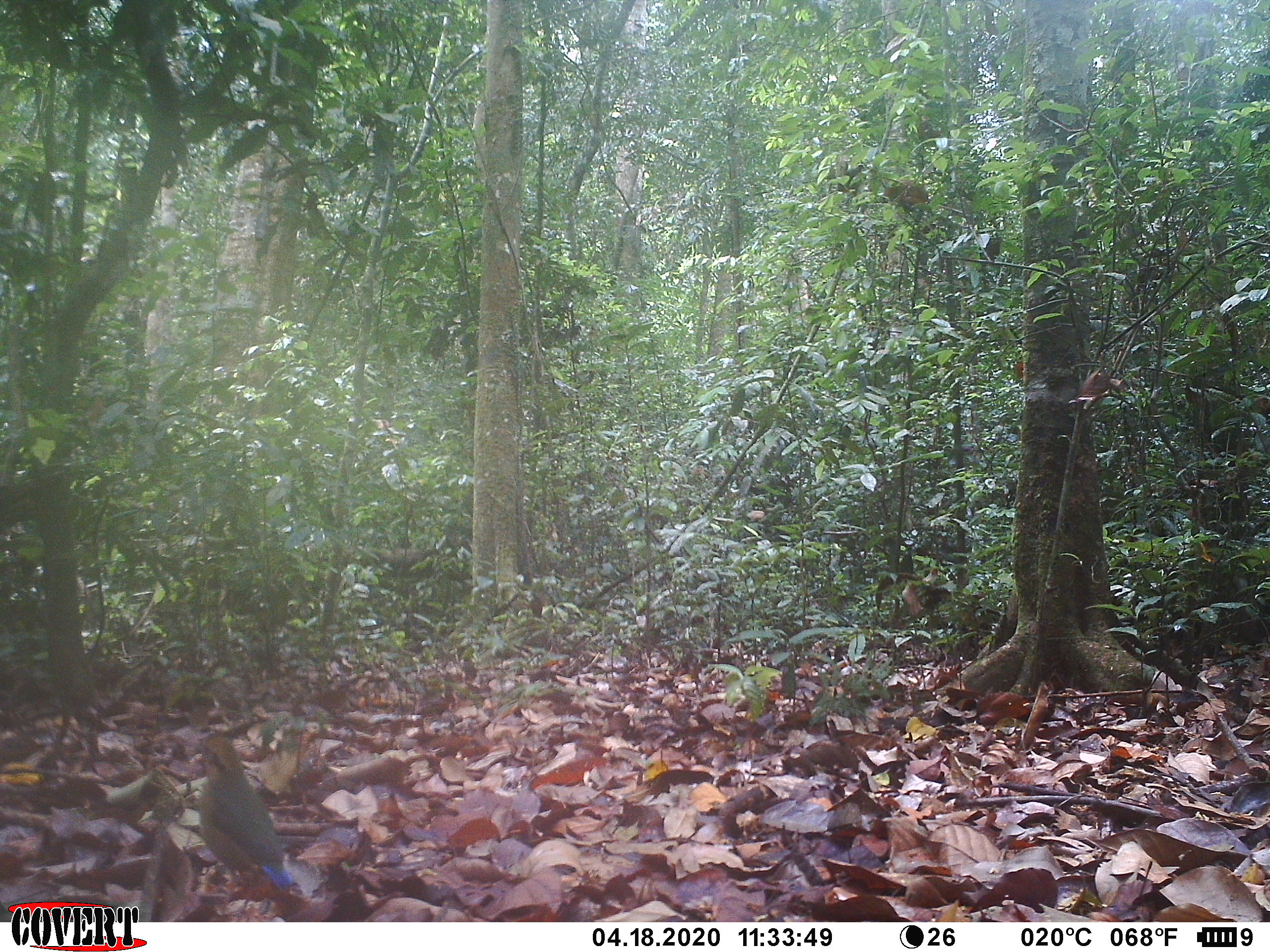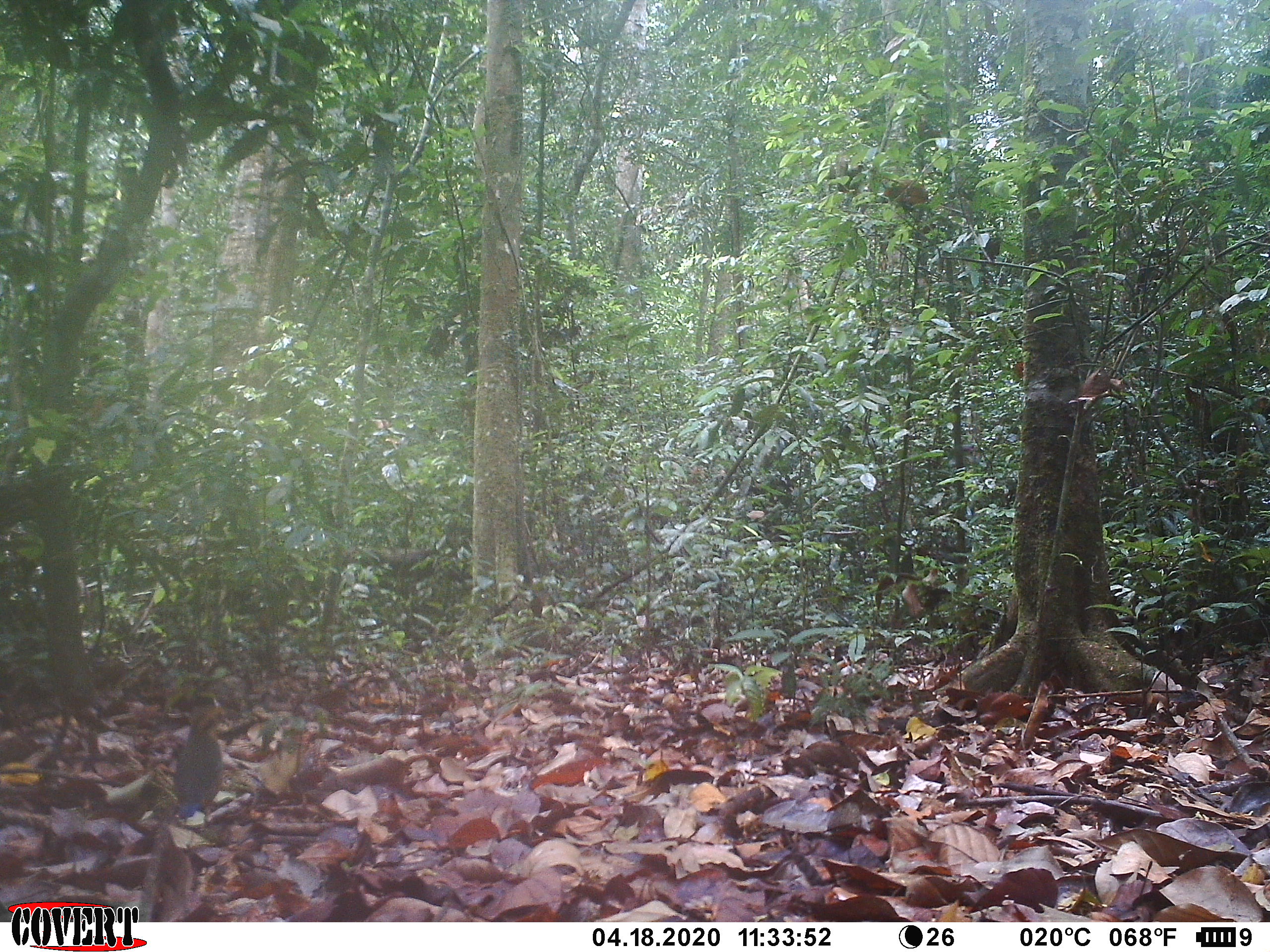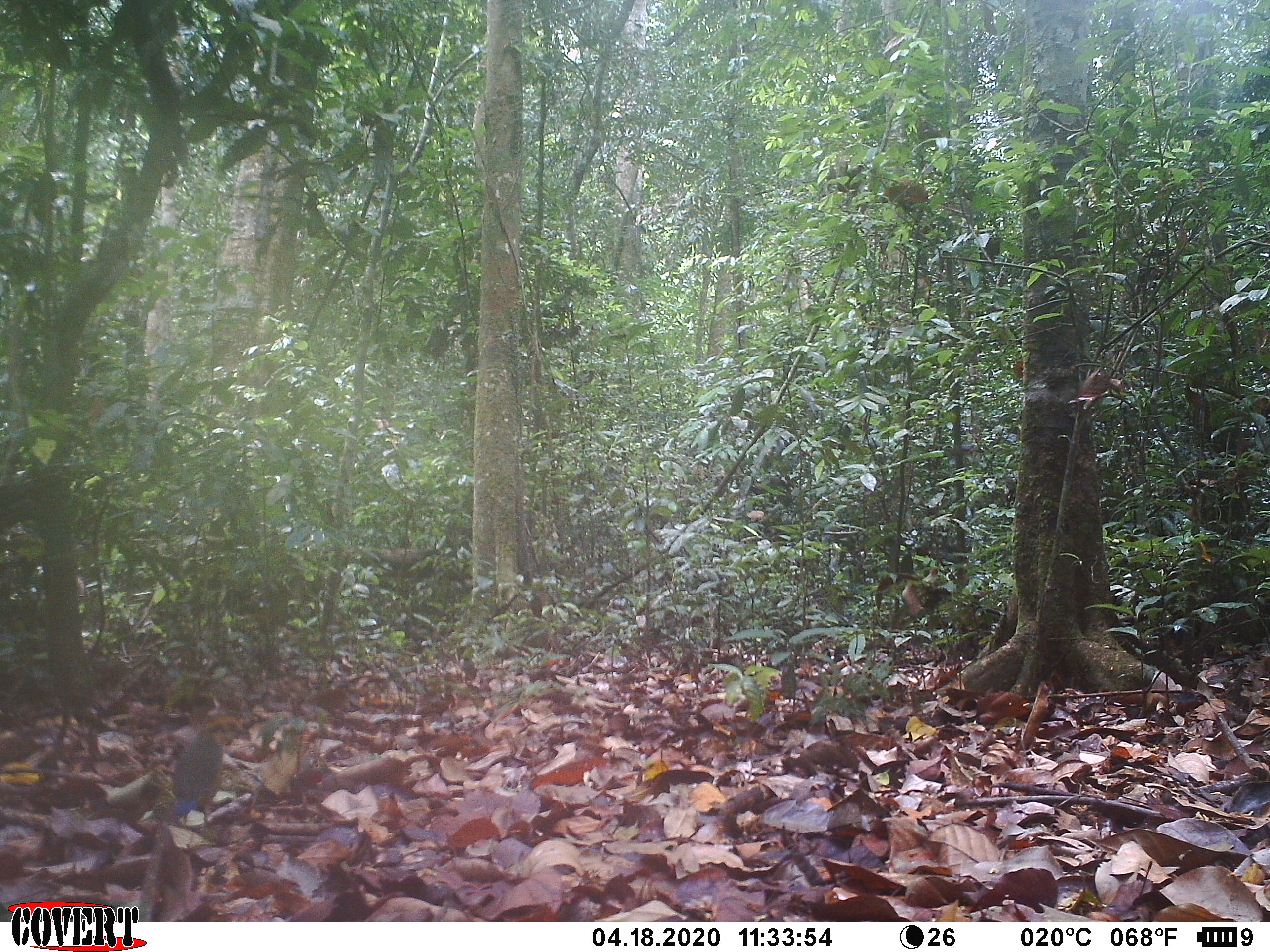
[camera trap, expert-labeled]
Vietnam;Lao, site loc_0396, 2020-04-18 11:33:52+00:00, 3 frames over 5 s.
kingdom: Animalia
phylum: Chordata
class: Aves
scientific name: Aves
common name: bird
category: unidentified bird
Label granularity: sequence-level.